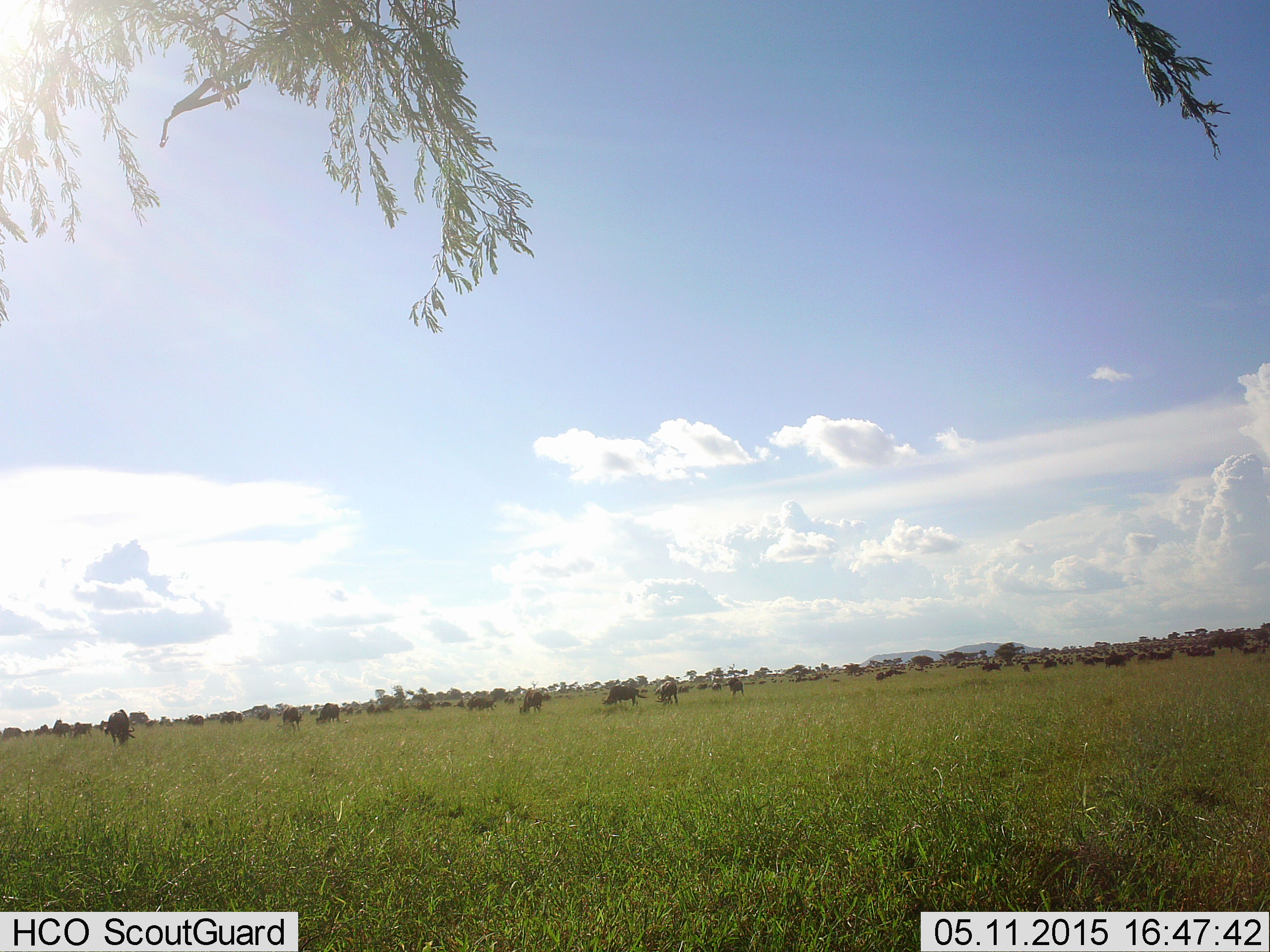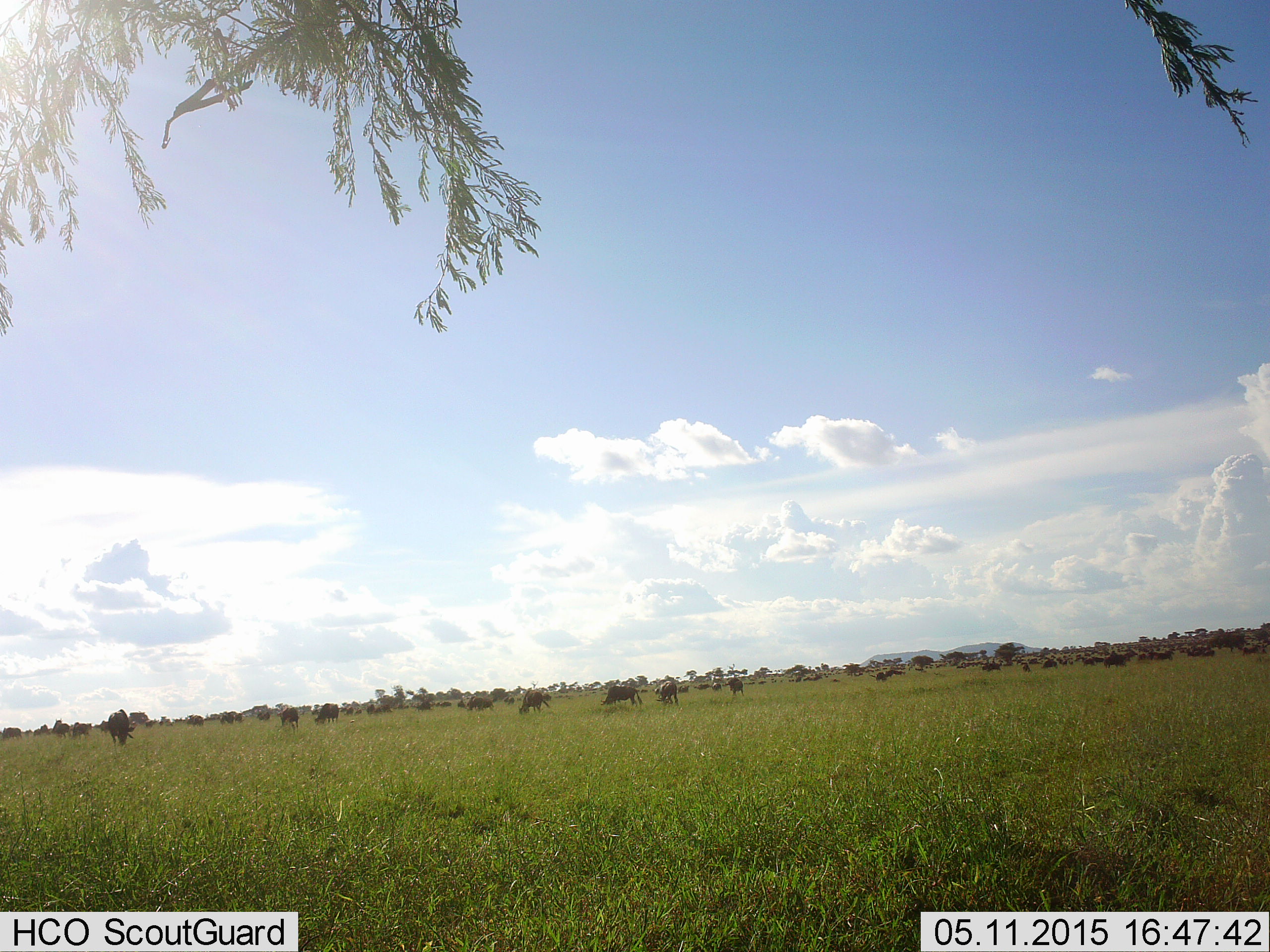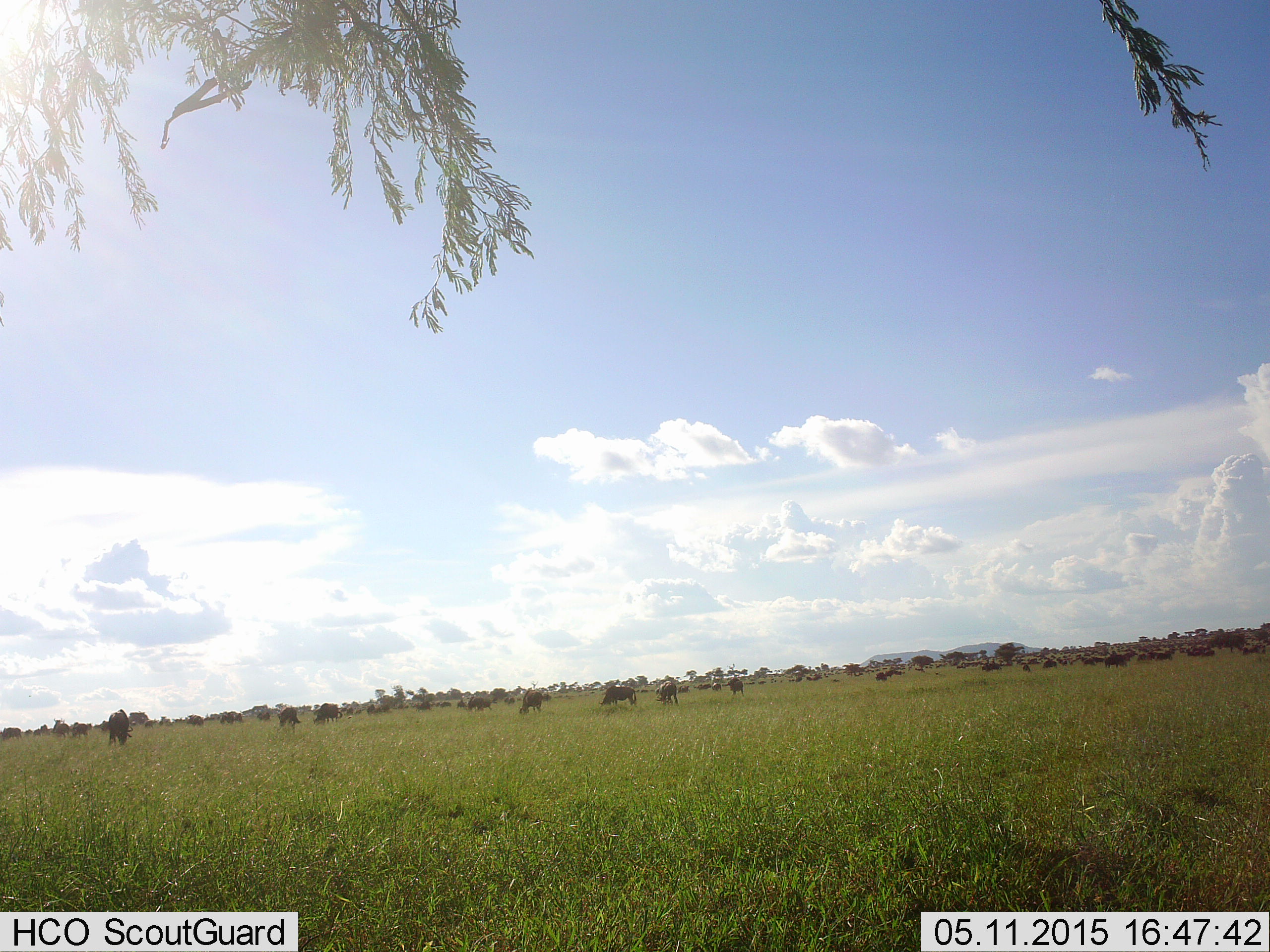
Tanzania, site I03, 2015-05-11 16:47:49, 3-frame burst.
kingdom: Animalia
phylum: Chordata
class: Mammalia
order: Artiodactyla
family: Bovidae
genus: Connochaetes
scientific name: Connochaetes taurinus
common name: blue wildebeest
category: wildebeest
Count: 51+.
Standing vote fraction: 60%.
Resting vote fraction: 30%.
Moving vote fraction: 60%.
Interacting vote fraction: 0%.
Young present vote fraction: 10%.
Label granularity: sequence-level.